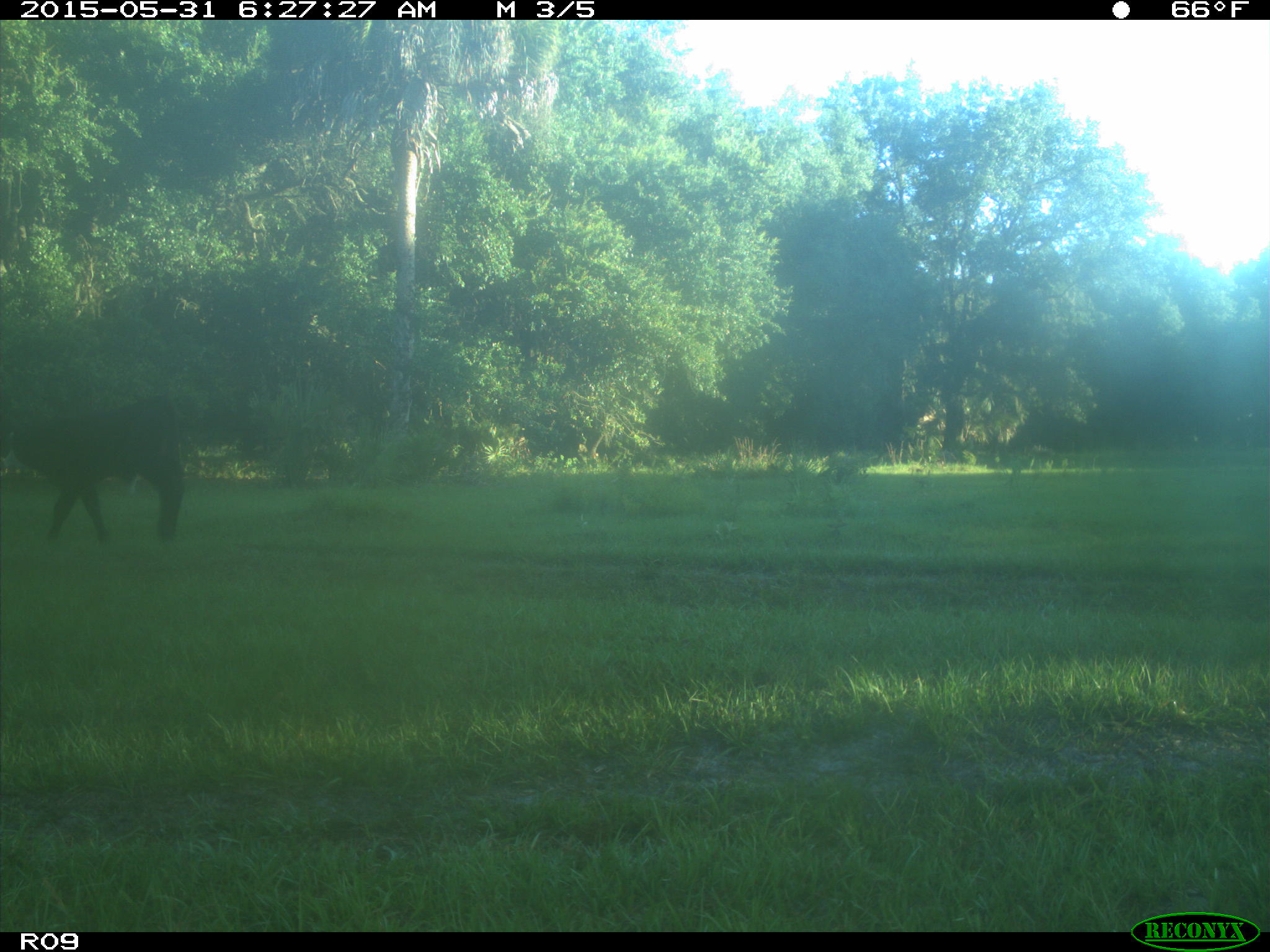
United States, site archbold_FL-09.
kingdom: Animalia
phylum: Chordata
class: Mammalia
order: Artiodactyla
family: Bovidae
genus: Bos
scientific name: Bos taurus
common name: domestic cow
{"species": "Bos taurus (domestic cow)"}